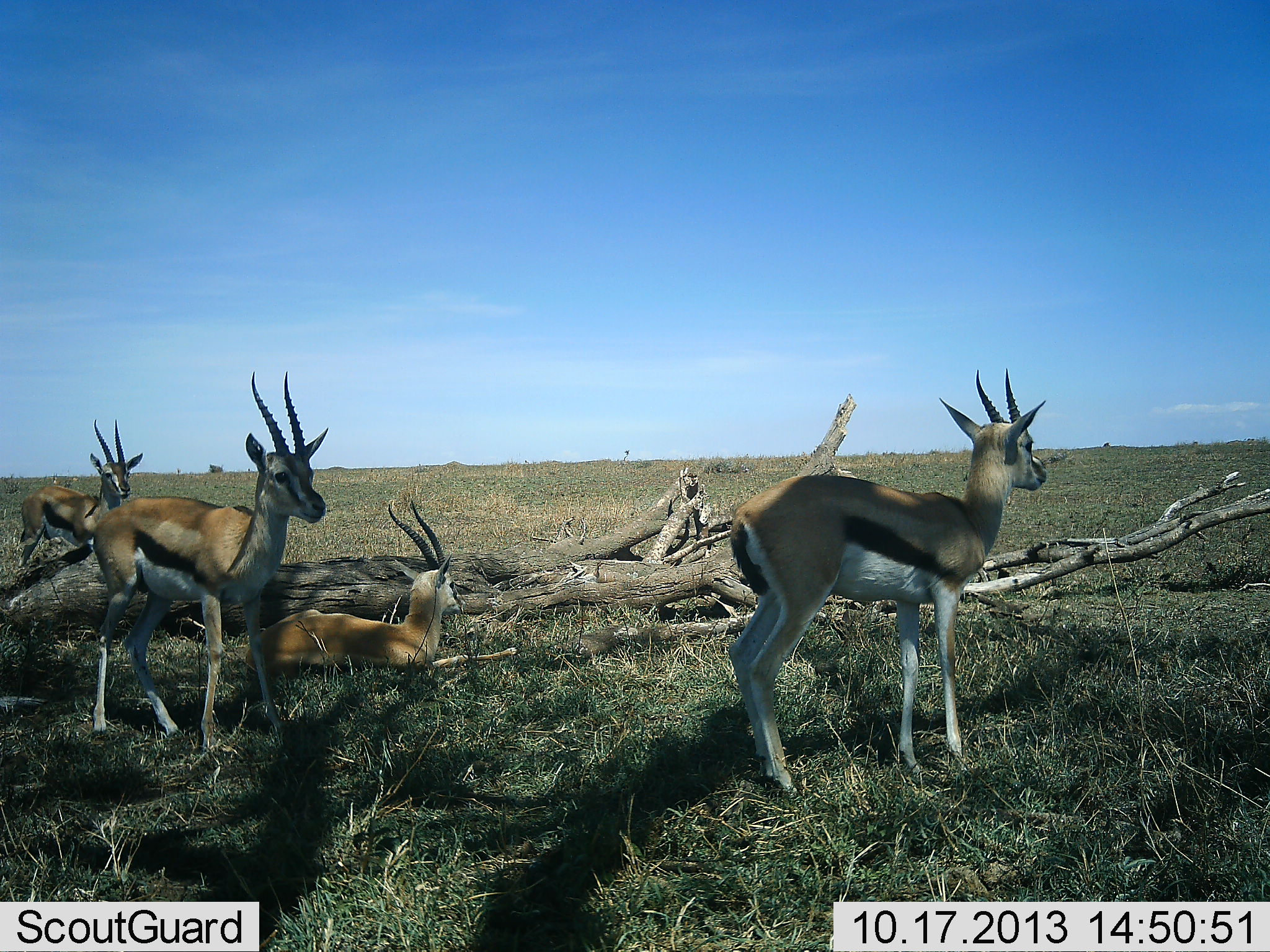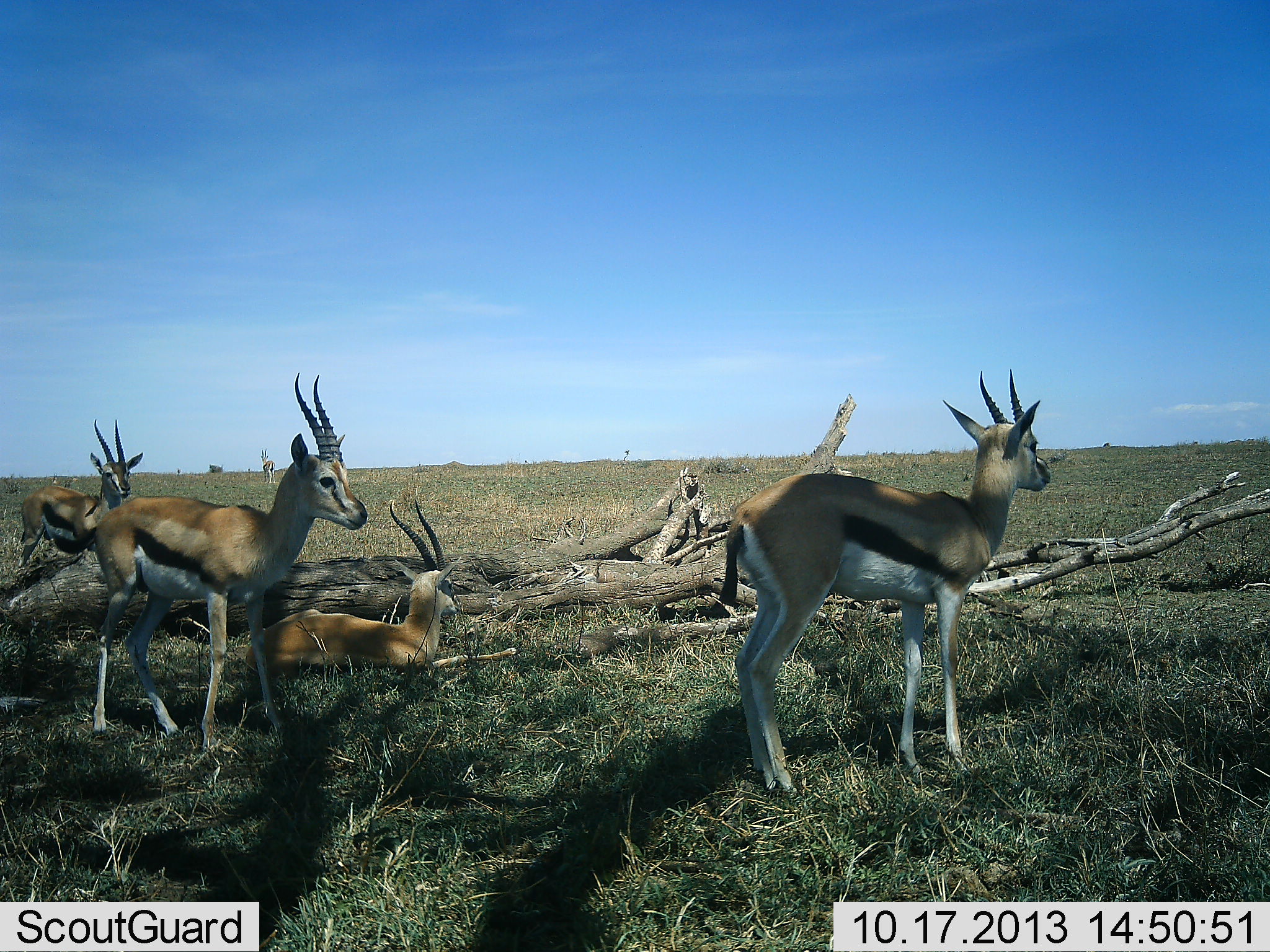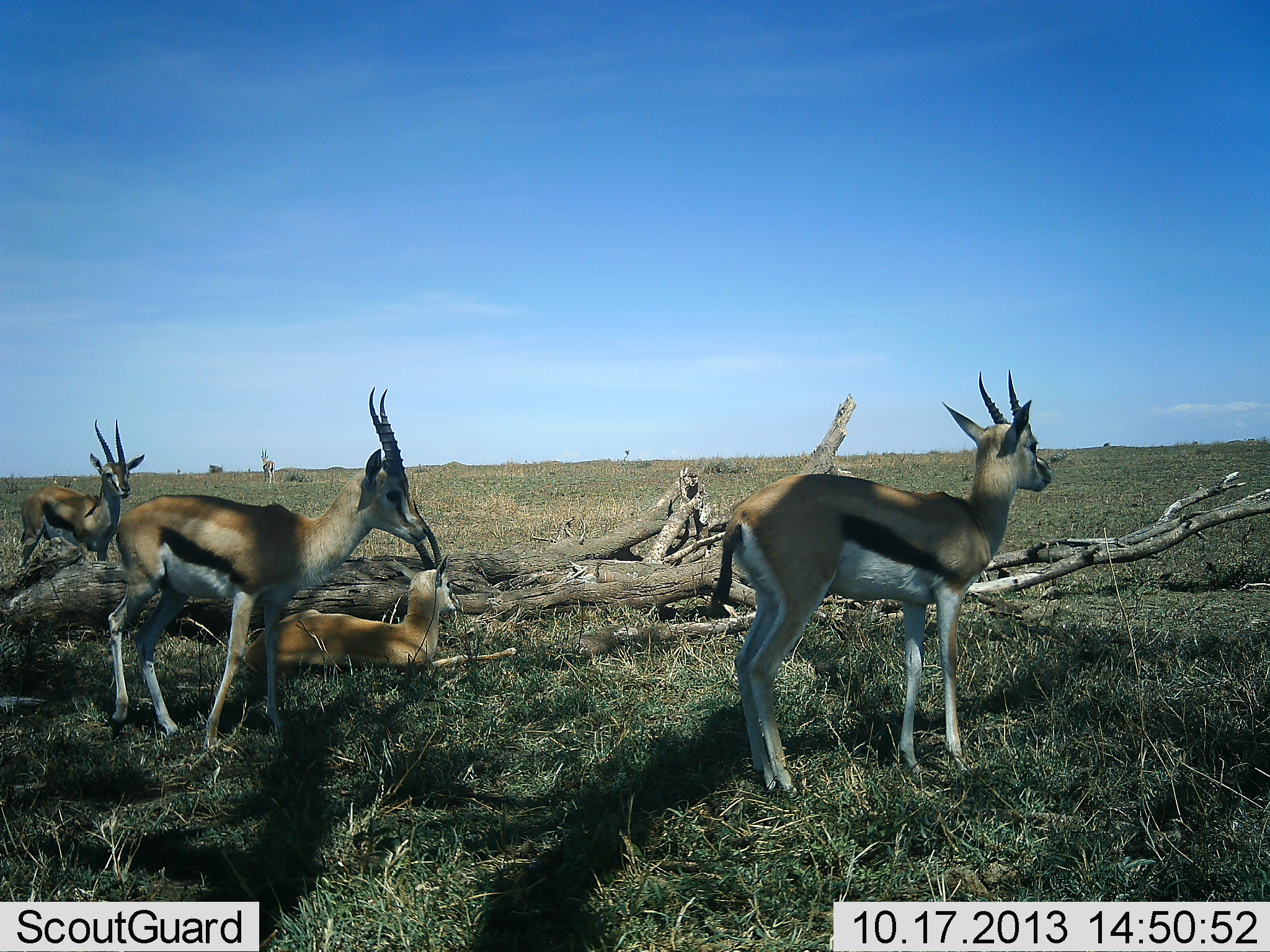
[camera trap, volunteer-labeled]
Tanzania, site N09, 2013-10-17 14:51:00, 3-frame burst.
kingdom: Animalia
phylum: Chordata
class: Mammalia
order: Artiodactyla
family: Bovidae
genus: Eudorcas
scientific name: Eudorcas thomsonii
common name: thomson's gazelle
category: gazellethomsons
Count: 4.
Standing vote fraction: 90%.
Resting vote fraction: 90%.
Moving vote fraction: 0%.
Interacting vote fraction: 0%.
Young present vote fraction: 0%.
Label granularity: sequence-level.